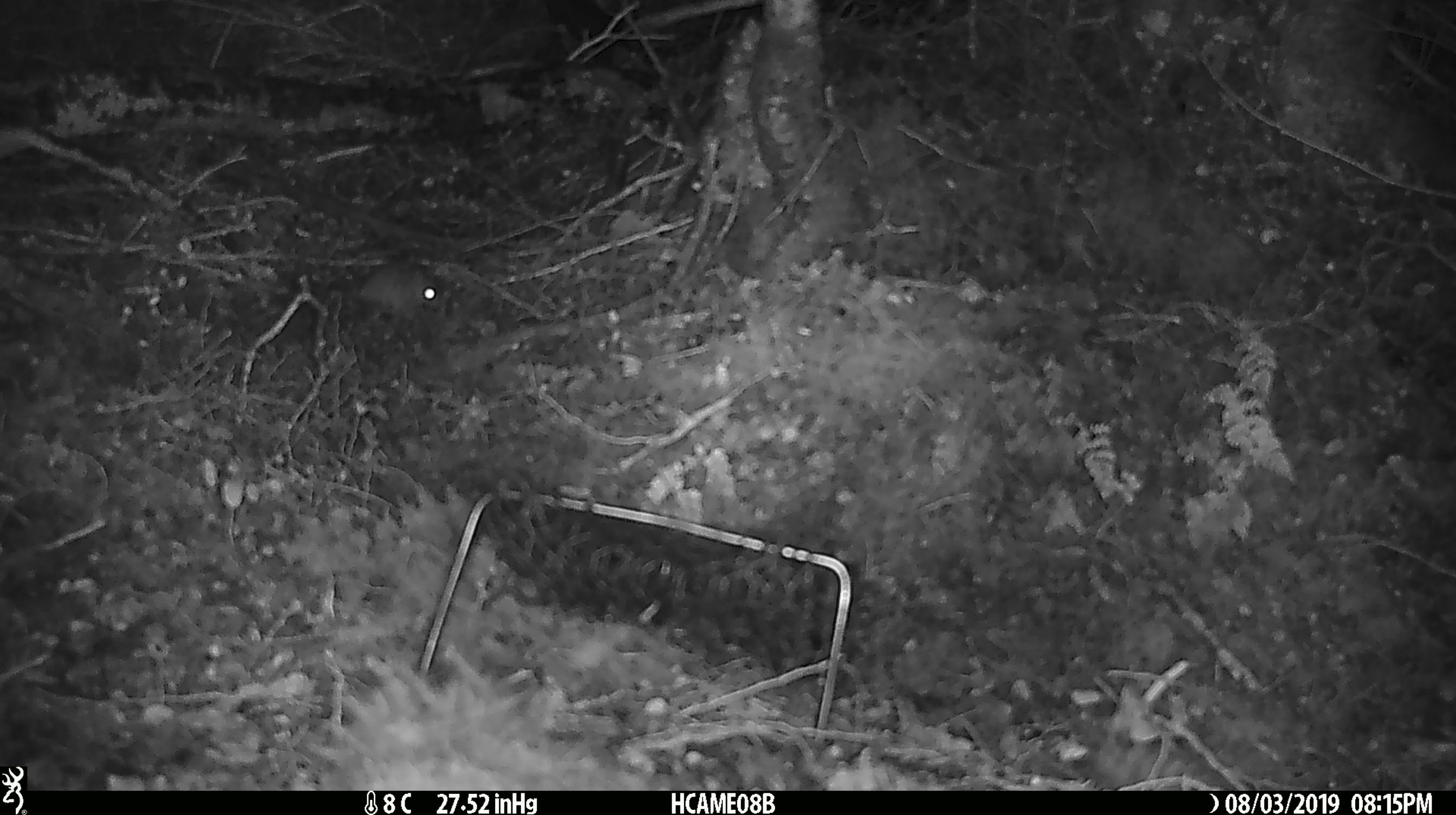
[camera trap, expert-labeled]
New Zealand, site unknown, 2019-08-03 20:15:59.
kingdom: Animalia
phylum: Chordata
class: Mammalia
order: Rodentia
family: Muridae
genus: Mus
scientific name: Mus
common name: mouse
Mouse (Mus).